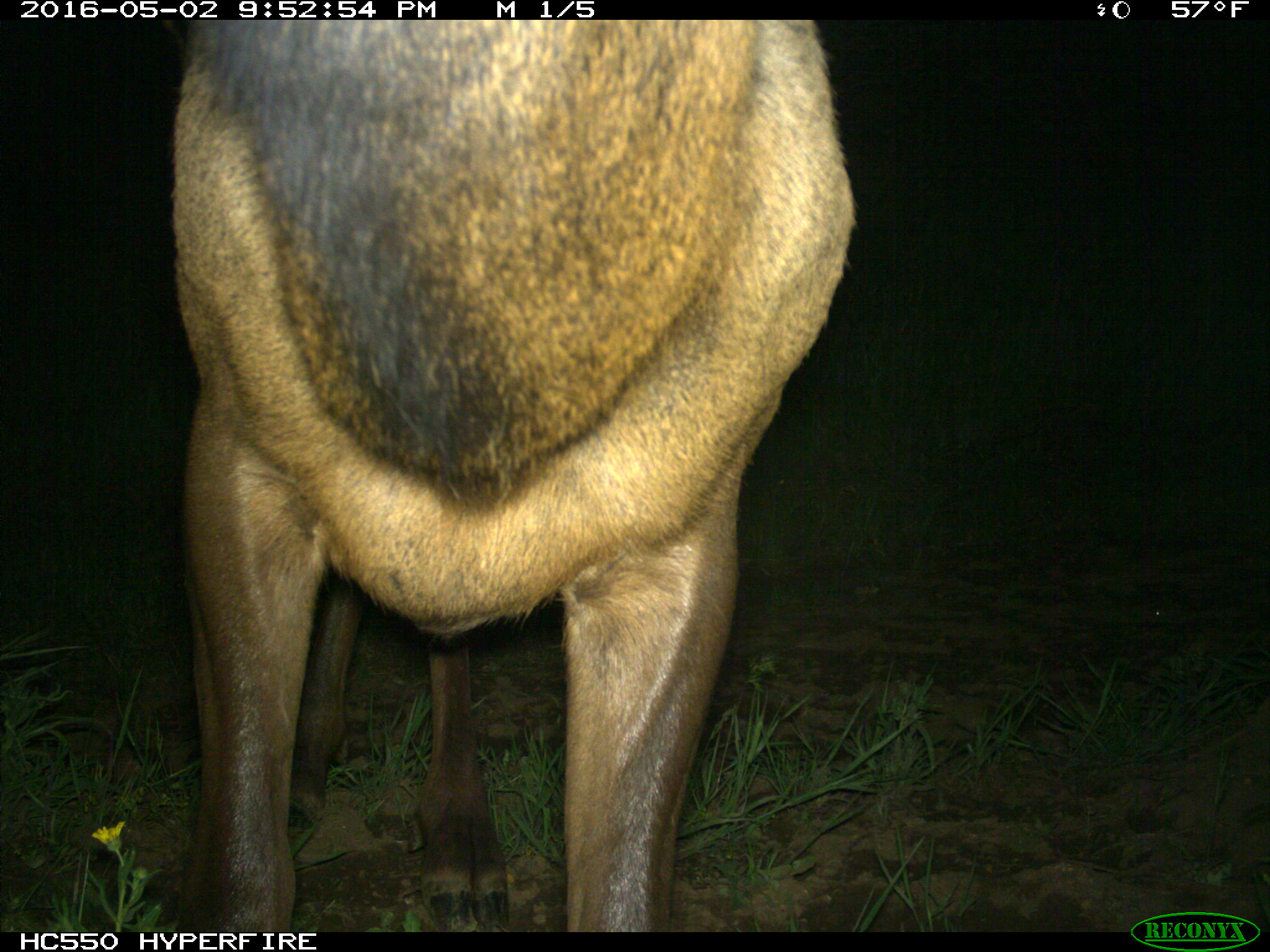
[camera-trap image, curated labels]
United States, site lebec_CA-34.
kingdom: Animalia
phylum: Chordata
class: Mammalia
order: Artiodactyla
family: Cervidae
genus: Cervus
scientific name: Cervus canadensis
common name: elk